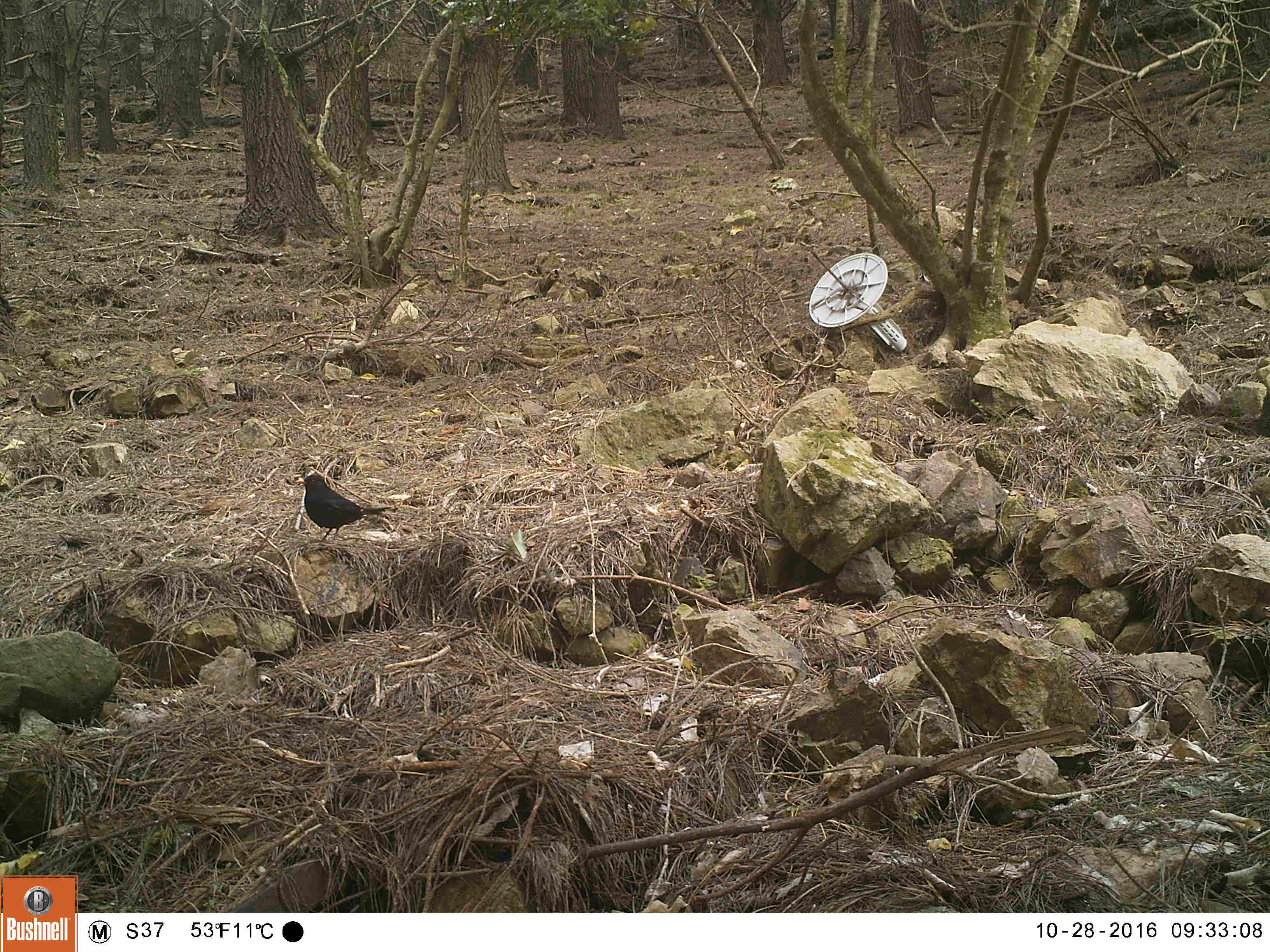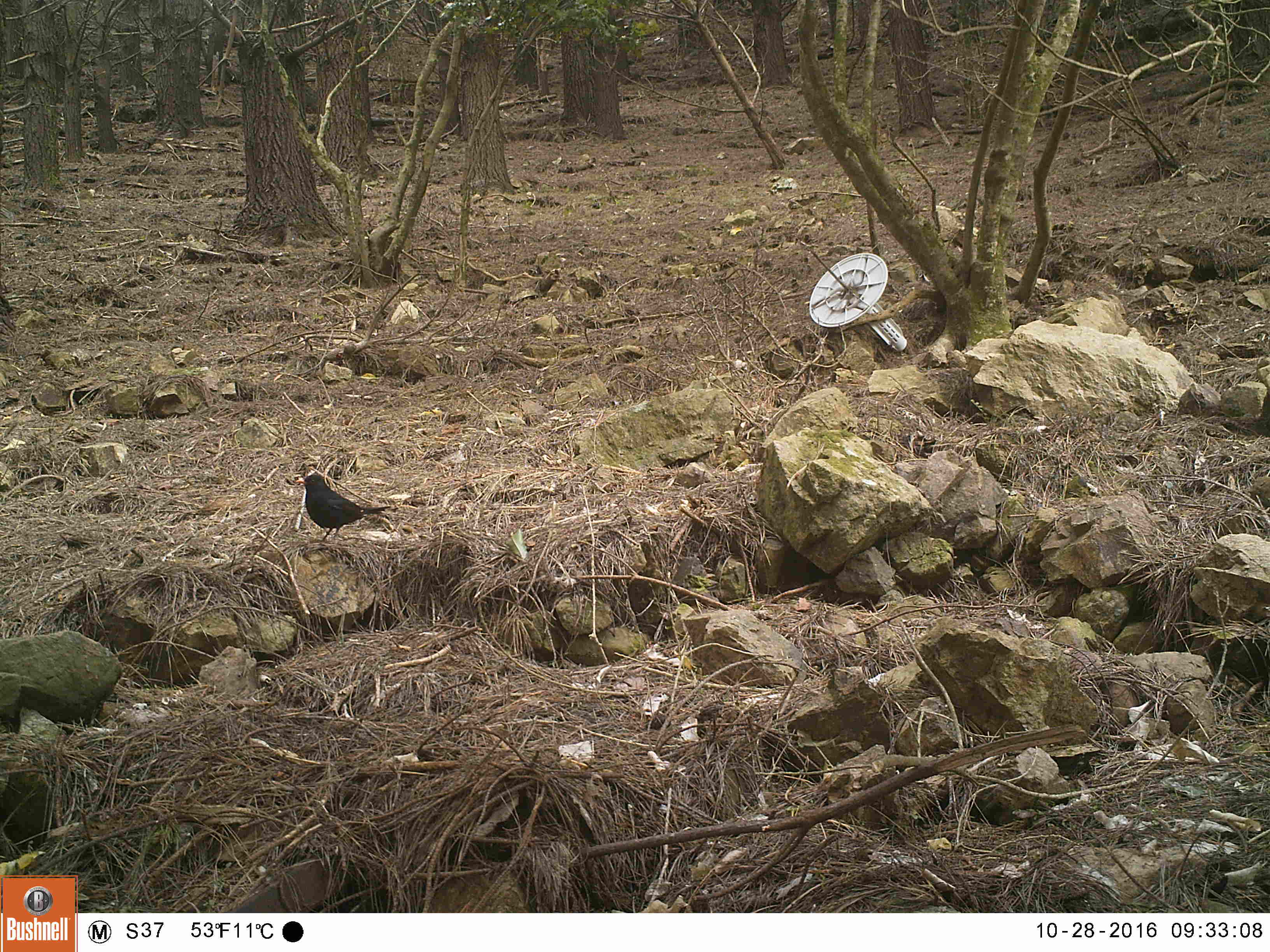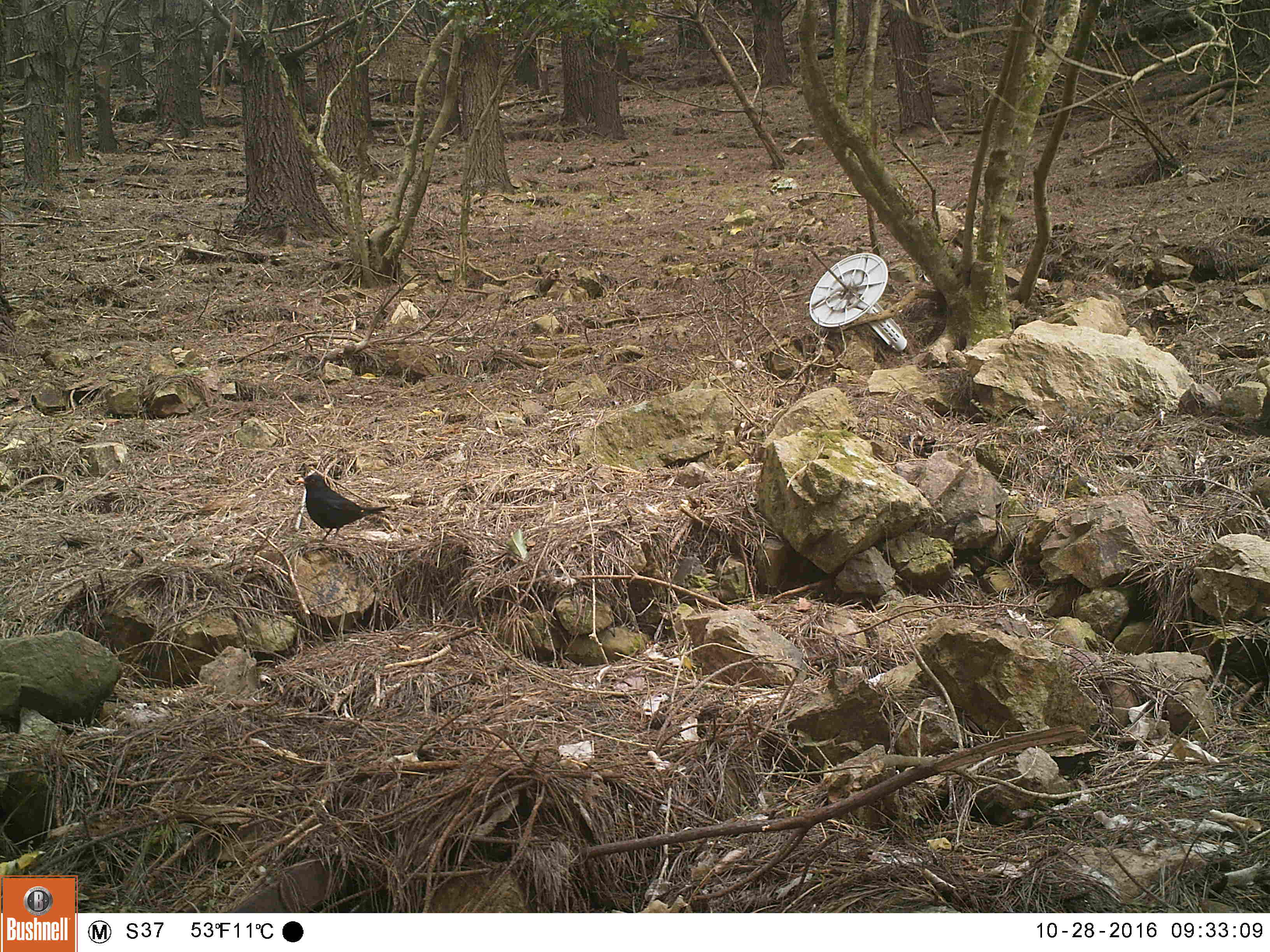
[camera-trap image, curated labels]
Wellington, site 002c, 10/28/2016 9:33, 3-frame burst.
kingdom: Animalia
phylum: Chordata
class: Aves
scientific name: Aves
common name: bird